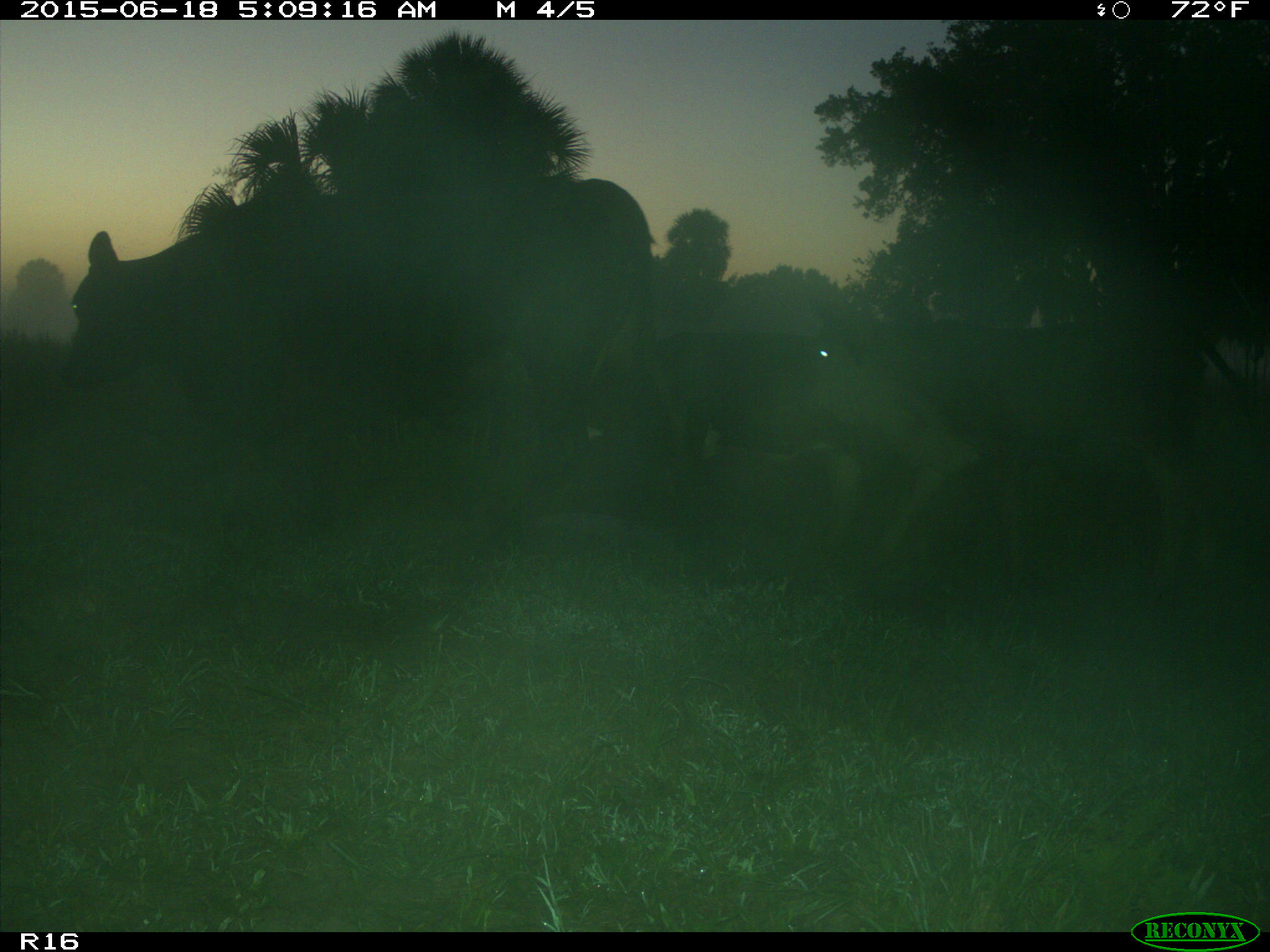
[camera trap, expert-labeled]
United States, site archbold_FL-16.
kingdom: Animalia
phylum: Chordata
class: Mammalia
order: Artiodactyla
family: Bovidae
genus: Bos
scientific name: Bos taurus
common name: domestic cow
Bos taurus (domestic cow).